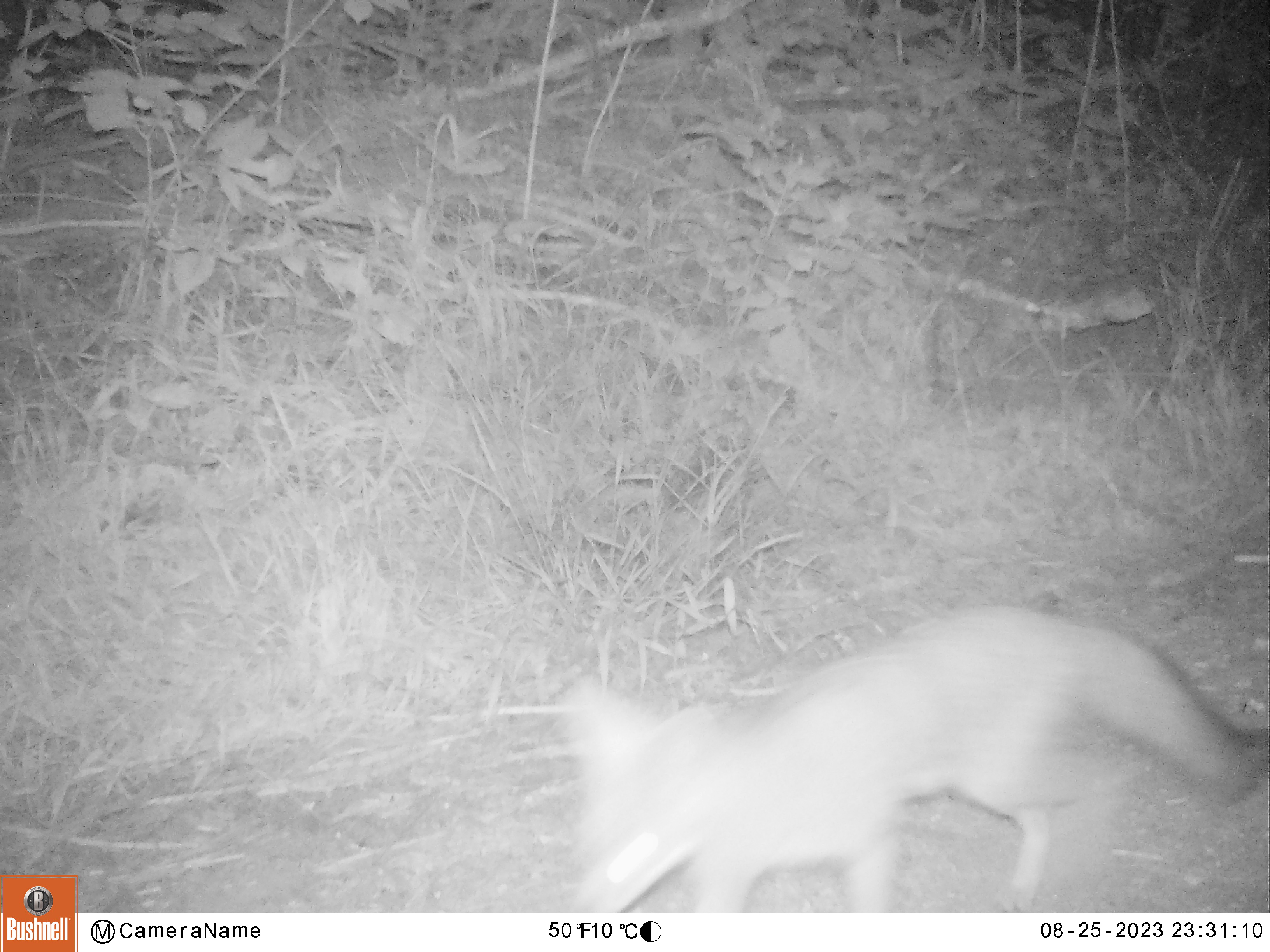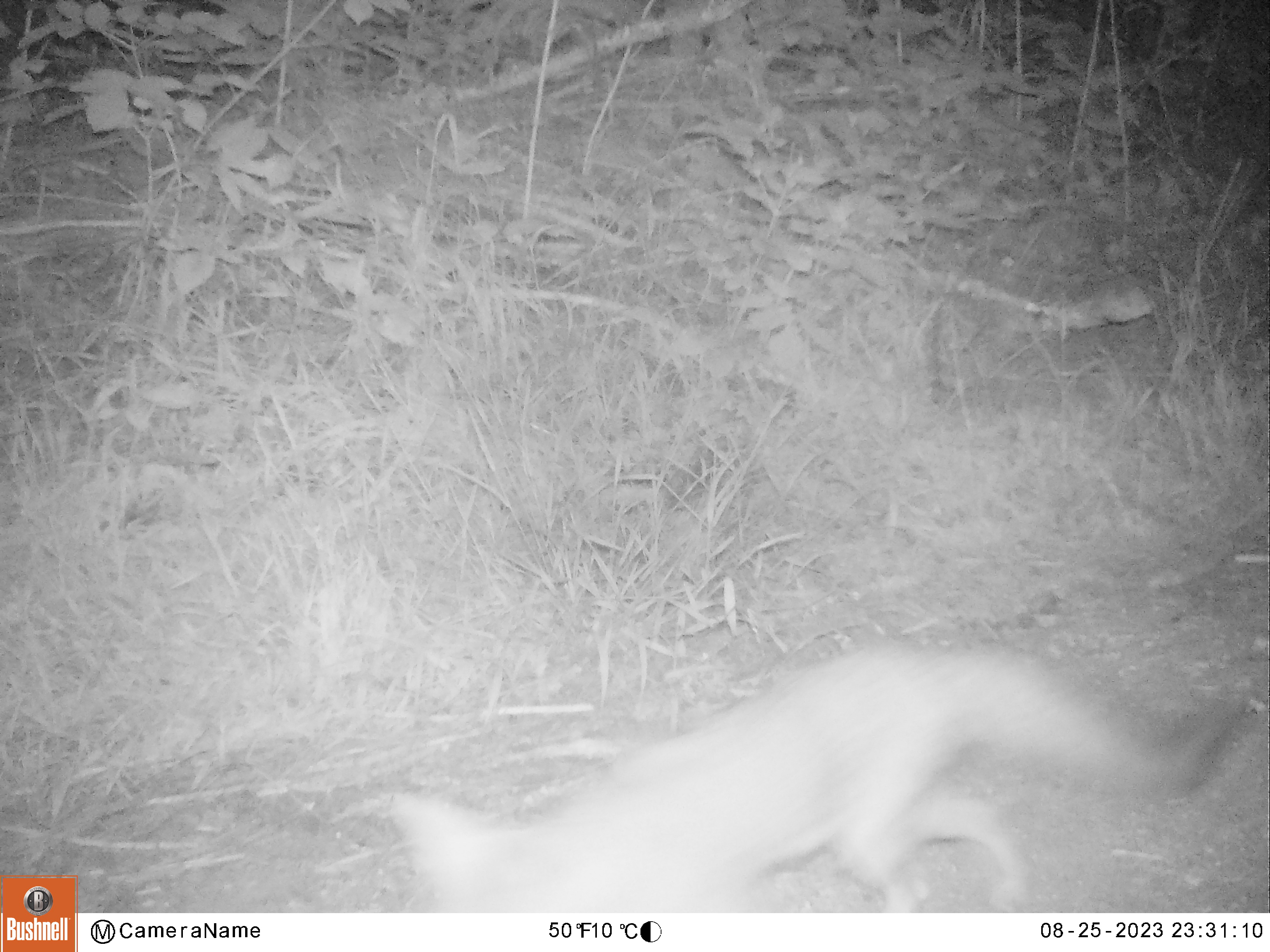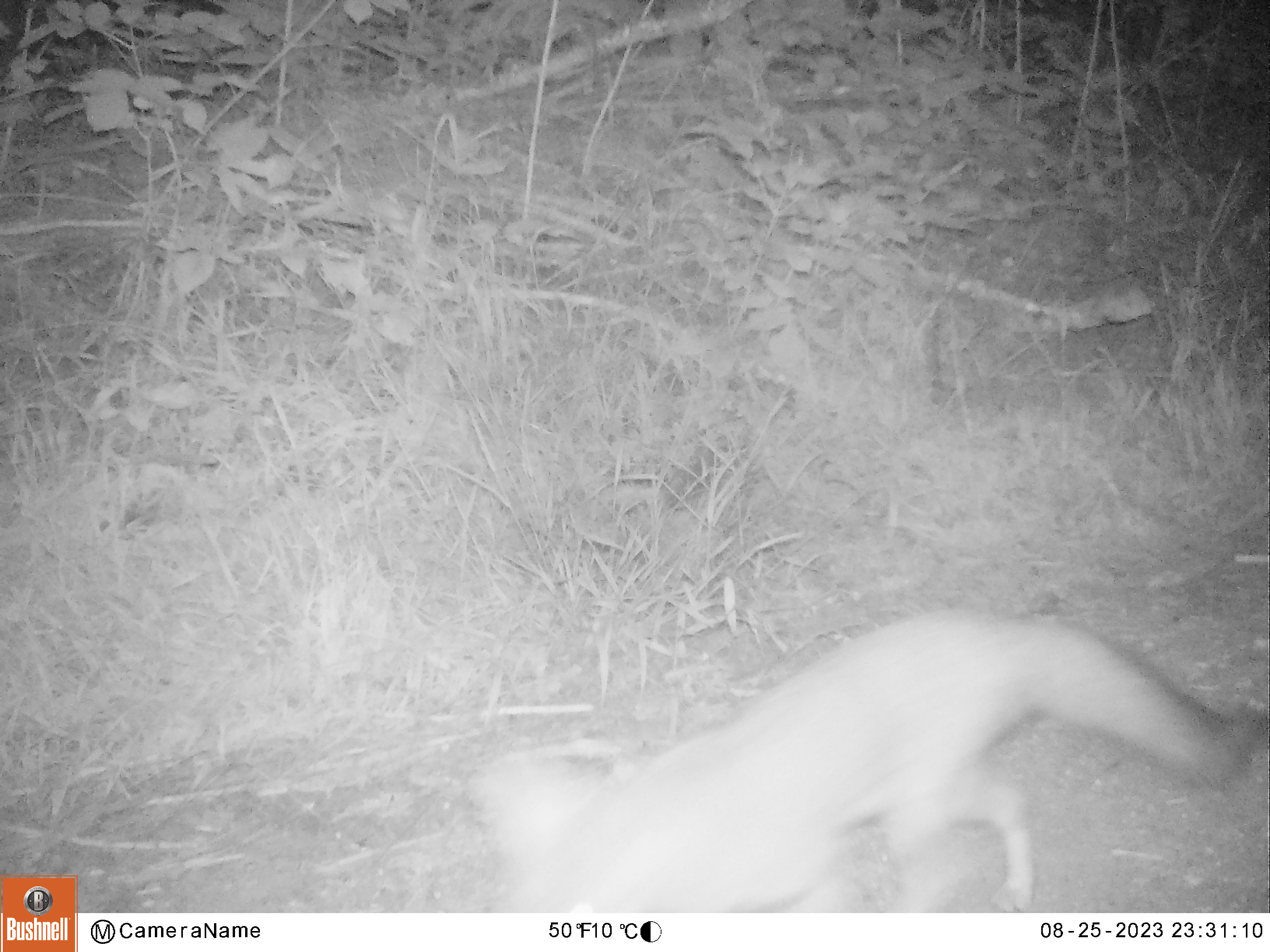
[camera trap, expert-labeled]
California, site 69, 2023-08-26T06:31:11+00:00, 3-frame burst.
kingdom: Animalia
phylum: Chordata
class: Mammalia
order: Carnivora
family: Canidae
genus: Urocyon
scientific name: Urocyon cinereoargenteus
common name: gray fox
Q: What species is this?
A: Gray fox (Urocyon cinereoargenteus).